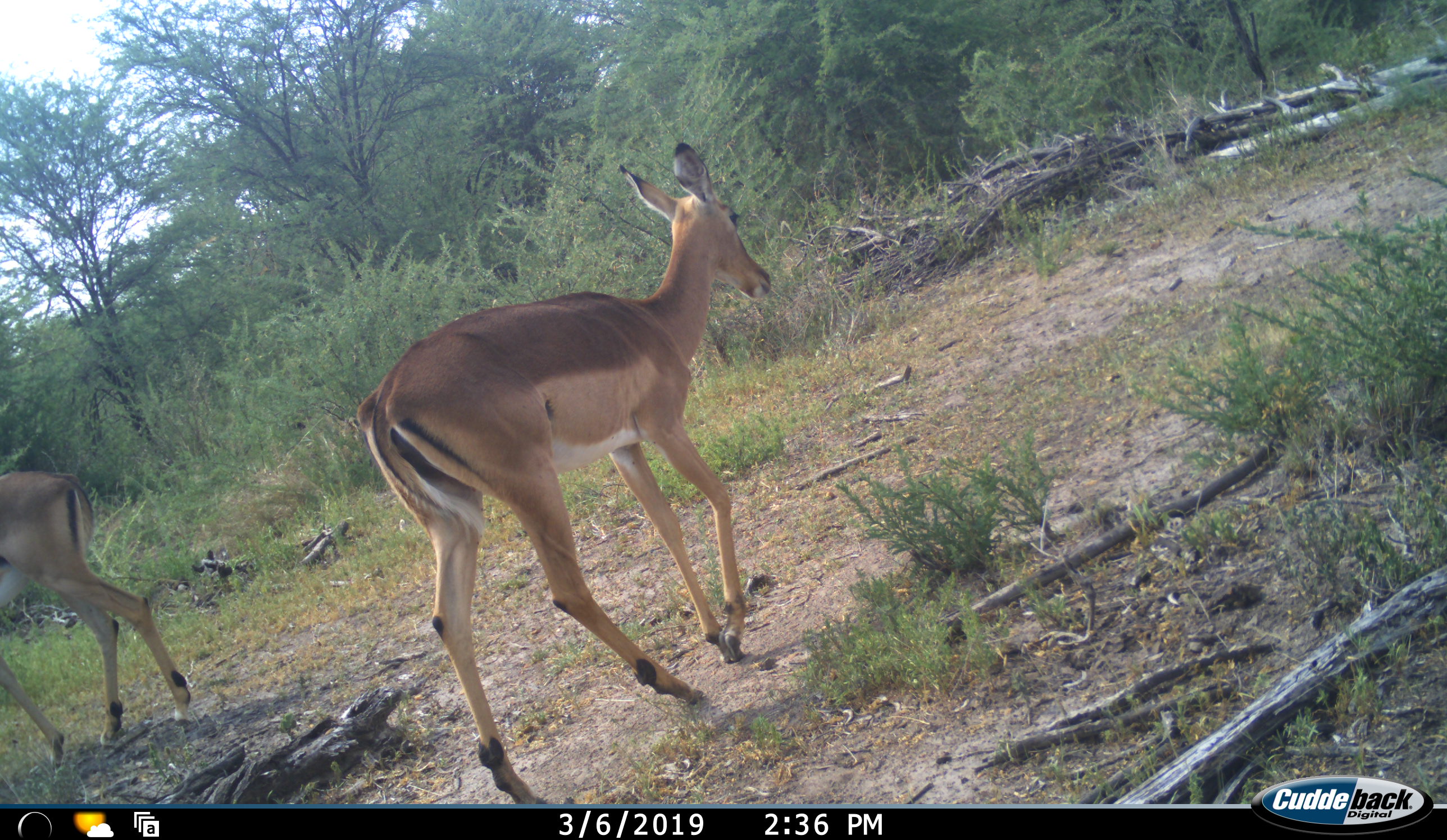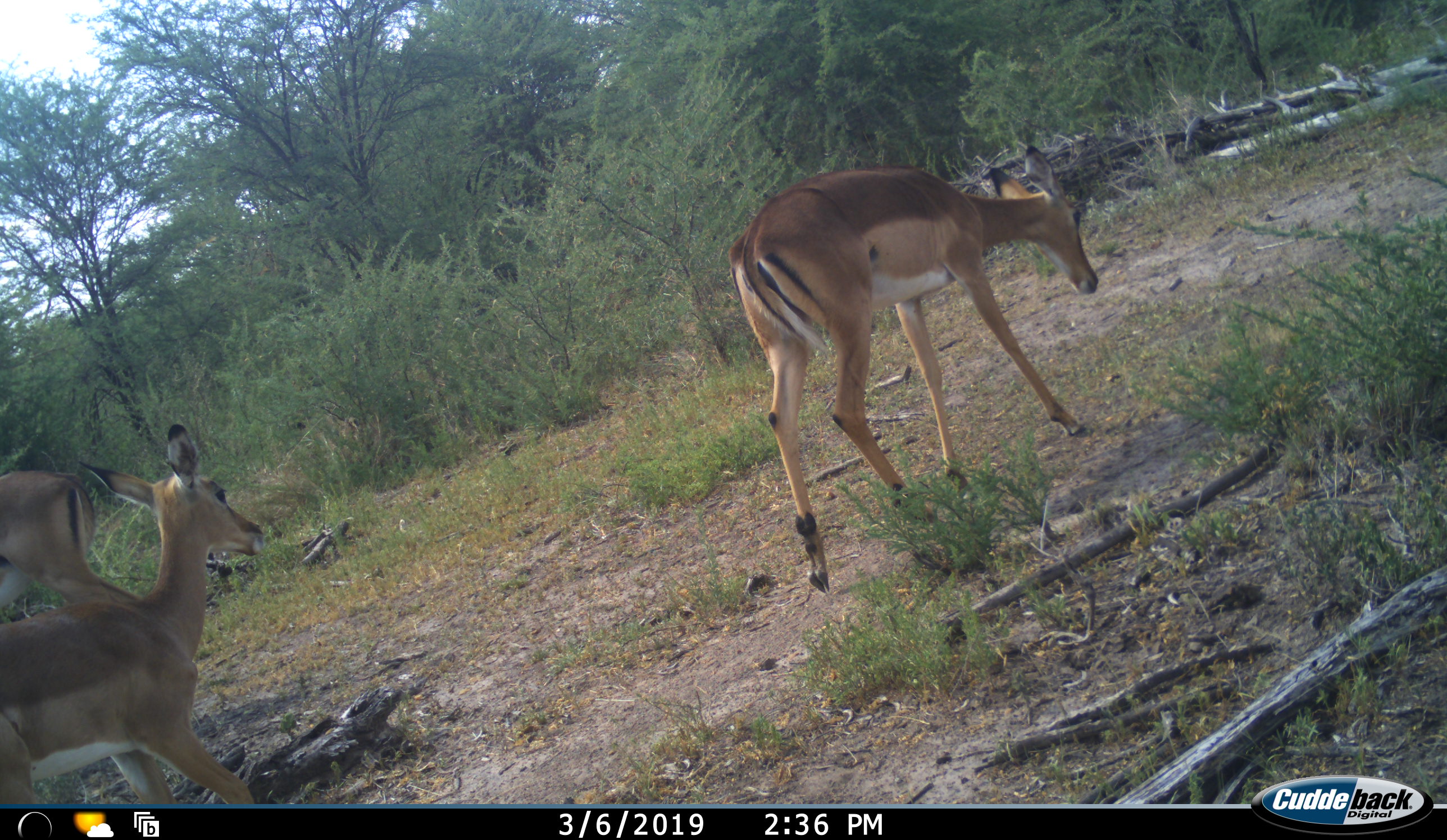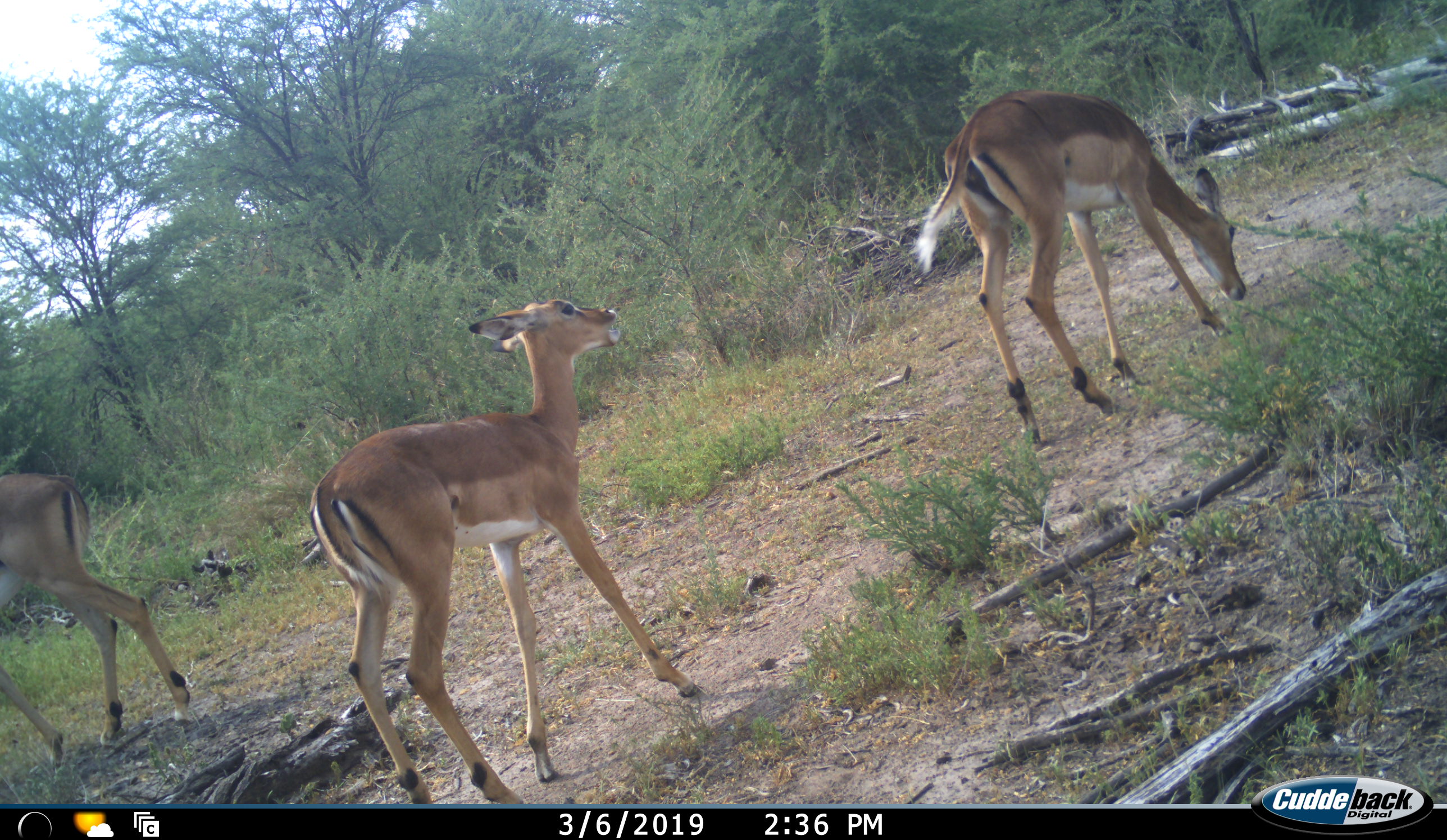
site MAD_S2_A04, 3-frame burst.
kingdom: Animalia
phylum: Chordata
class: Mammalia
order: Artiodactyla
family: Bovidae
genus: Aepyceros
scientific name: Aepyceros melampus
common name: impala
Impala (Aepyceros melampus), count 3. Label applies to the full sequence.